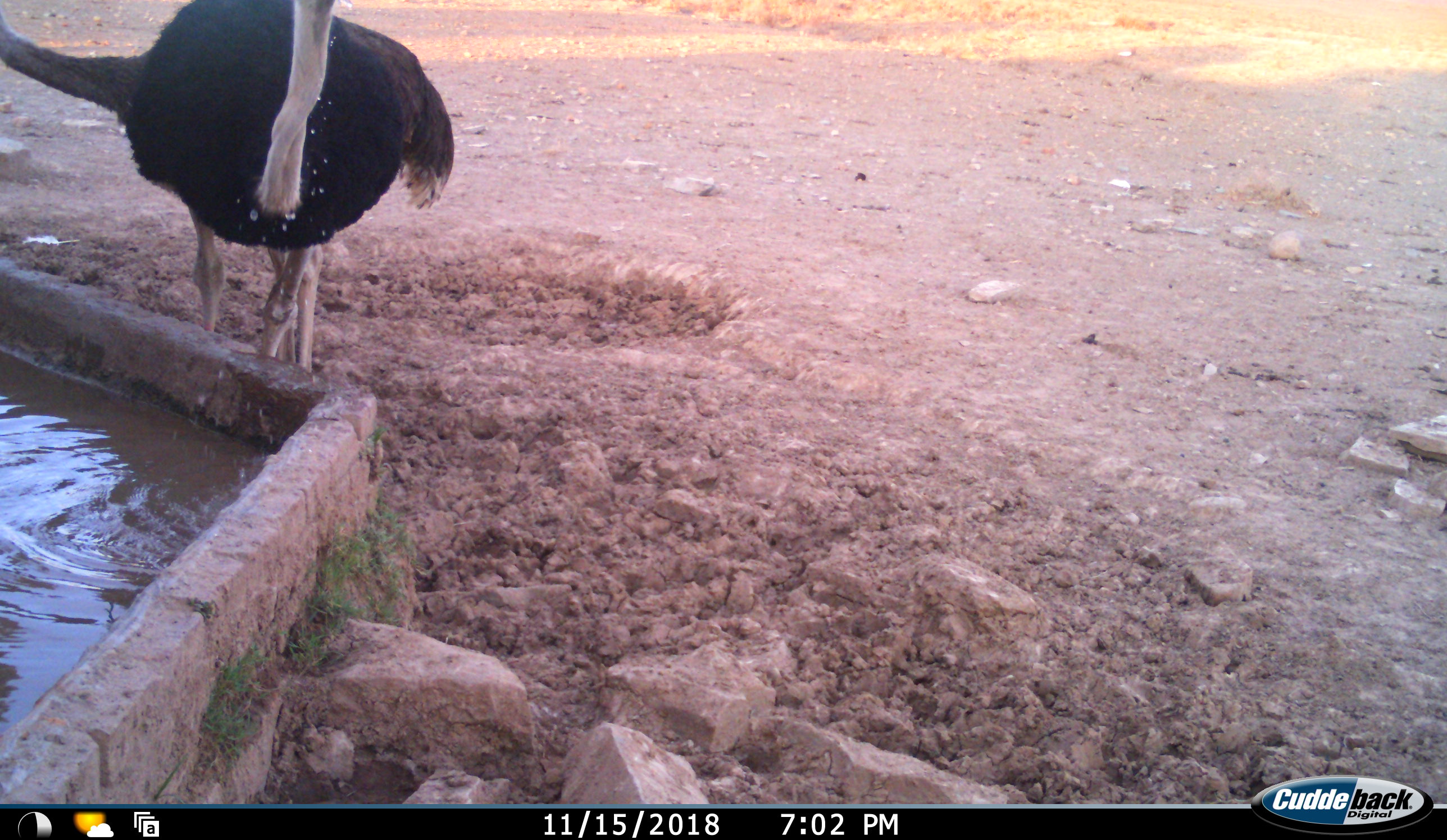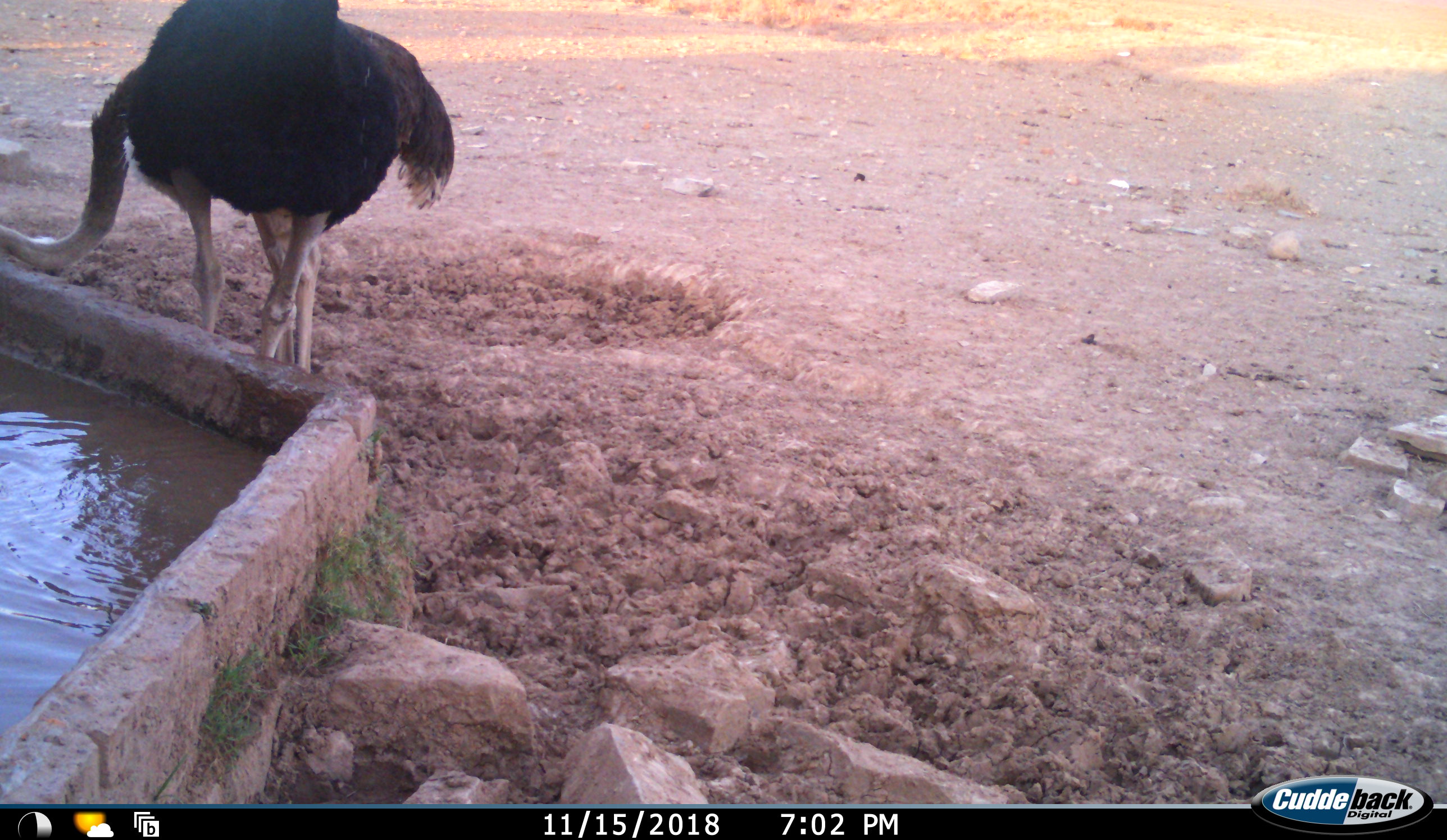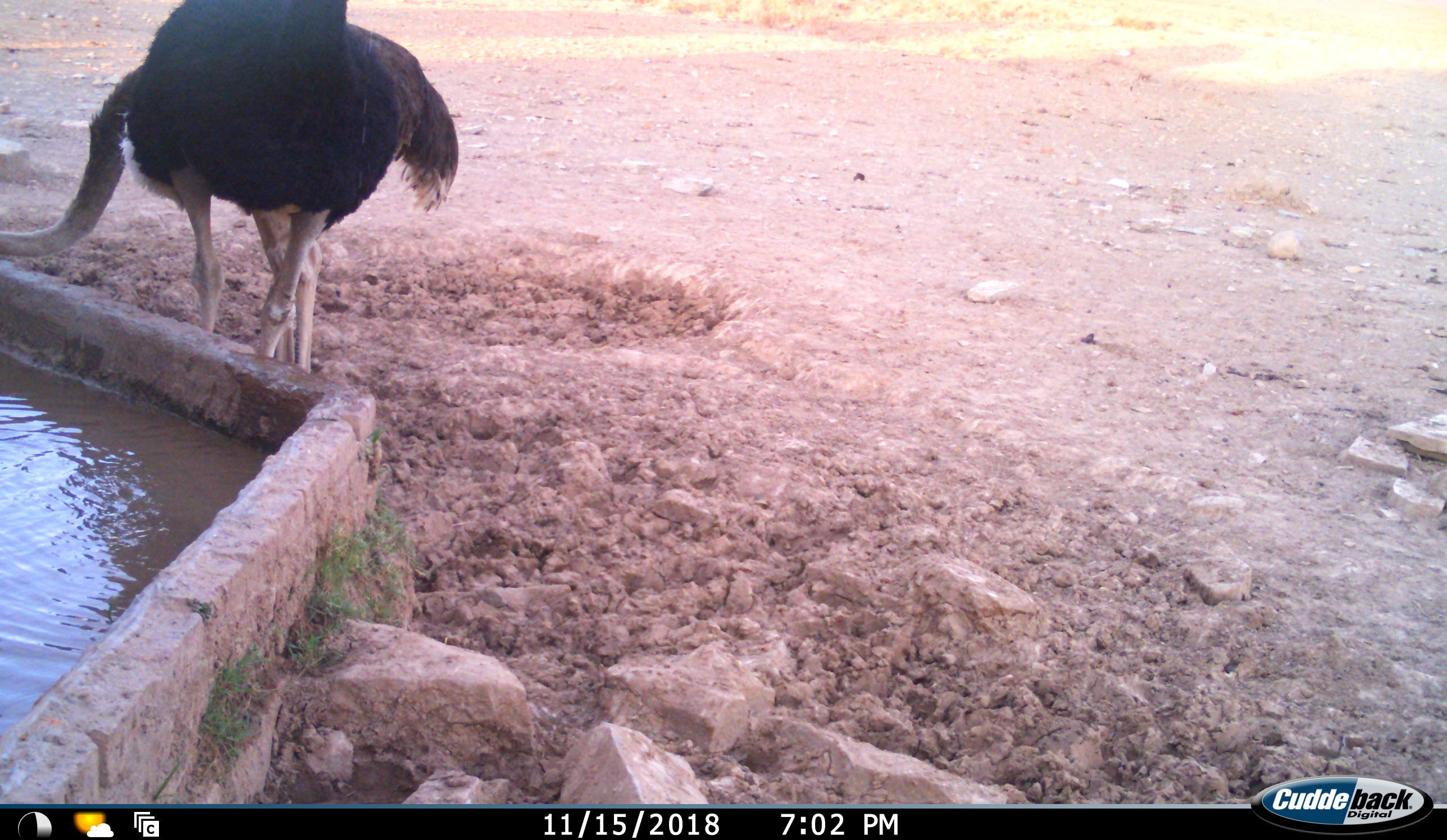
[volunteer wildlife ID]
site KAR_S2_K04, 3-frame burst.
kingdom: Animalia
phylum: Chordata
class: Aves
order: Struthioniformes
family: Struthionidae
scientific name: Struthionidae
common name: ostrich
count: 2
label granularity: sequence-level